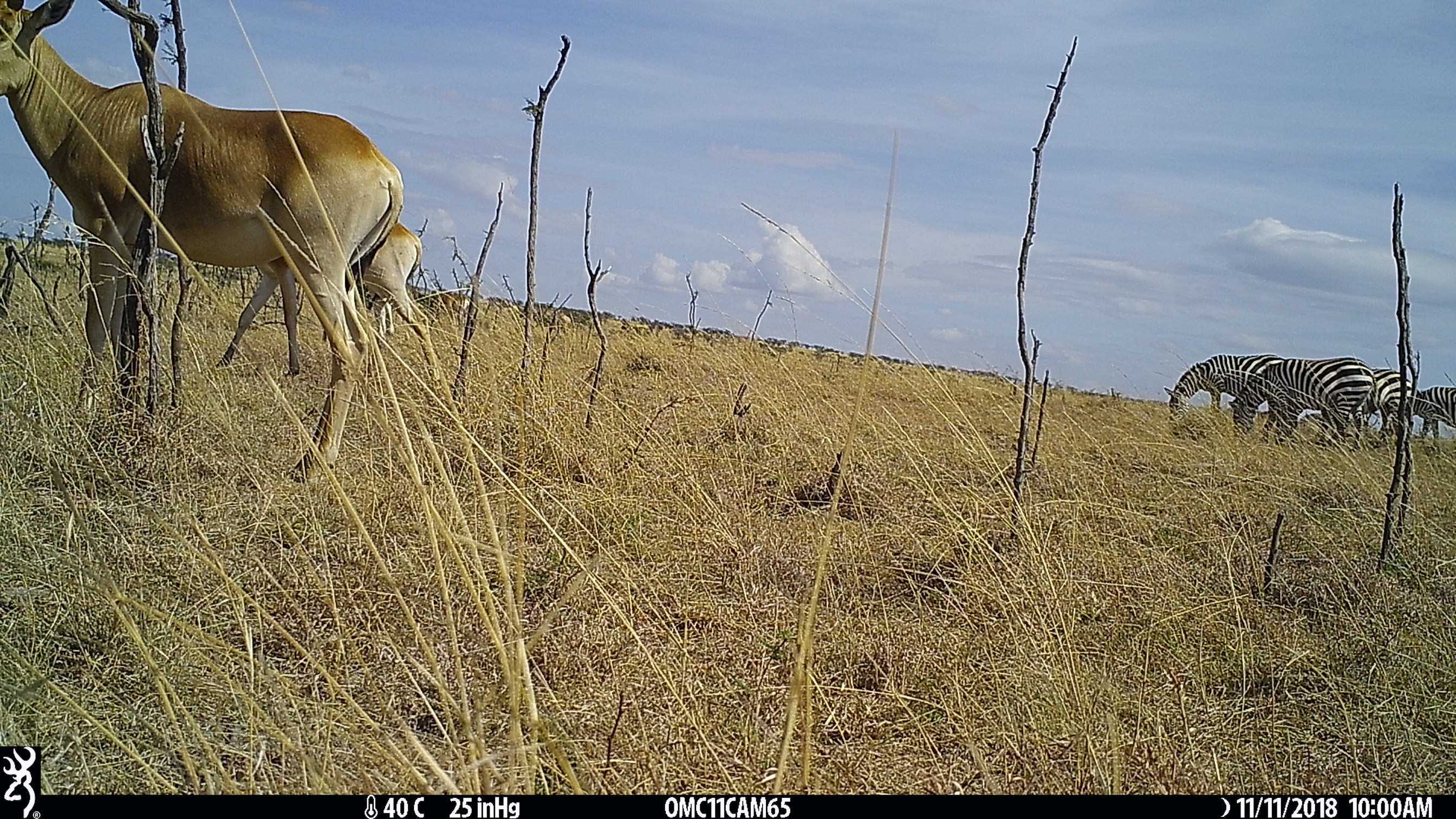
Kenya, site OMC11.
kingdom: Animalia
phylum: Chordata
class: Mammalia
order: Perissodactyla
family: Equidae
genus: Equus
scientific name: Equus quagga burchellii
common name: burchell's zebra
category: zebra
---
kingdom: Animalia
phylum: Chordata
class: Mammalia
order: Artiodactyla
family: Bovidae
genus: Alcelaphus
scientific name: Alcelaphus buselaphus cokii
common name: coke's hartebeest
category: hartebeest cokes